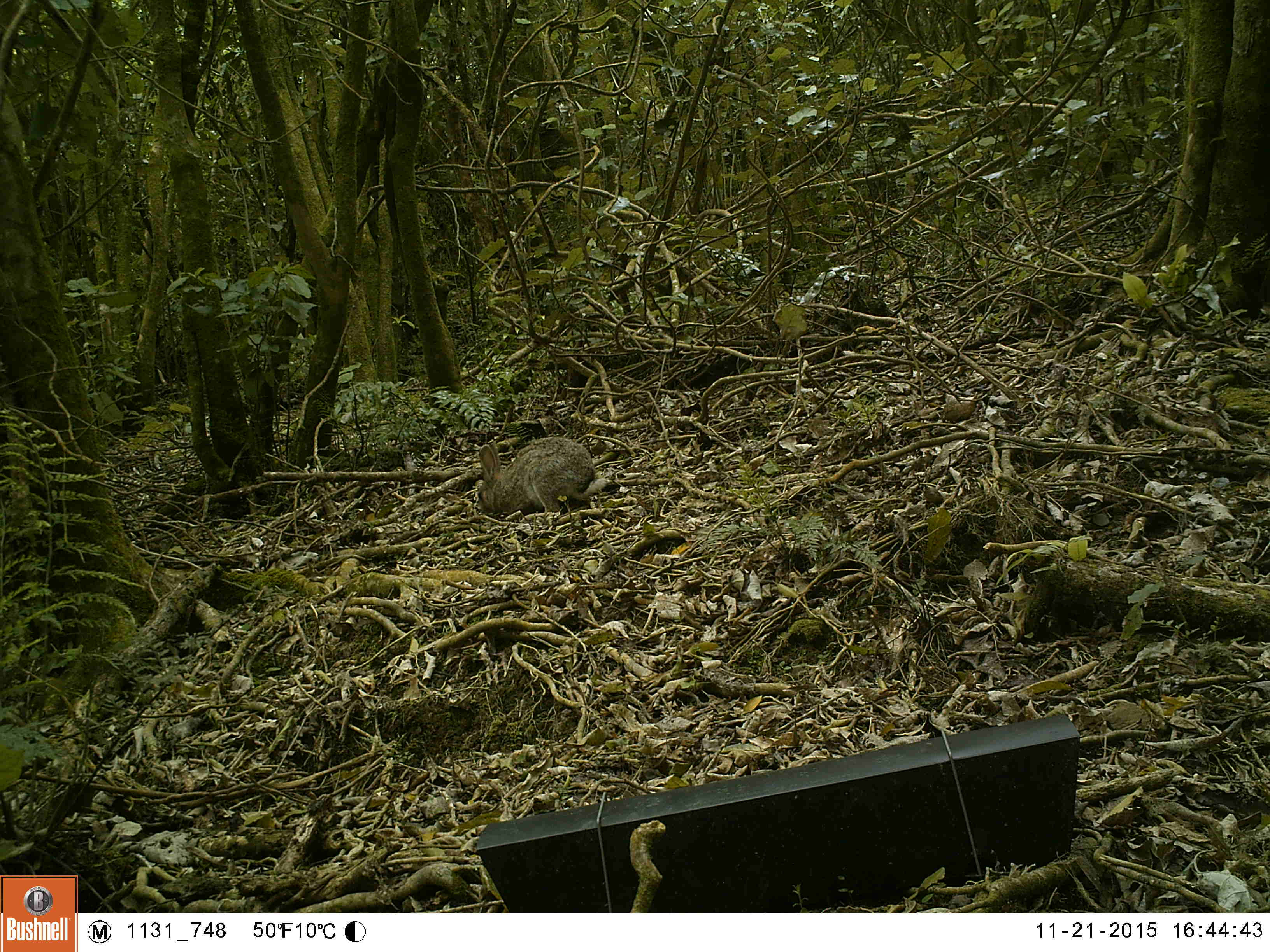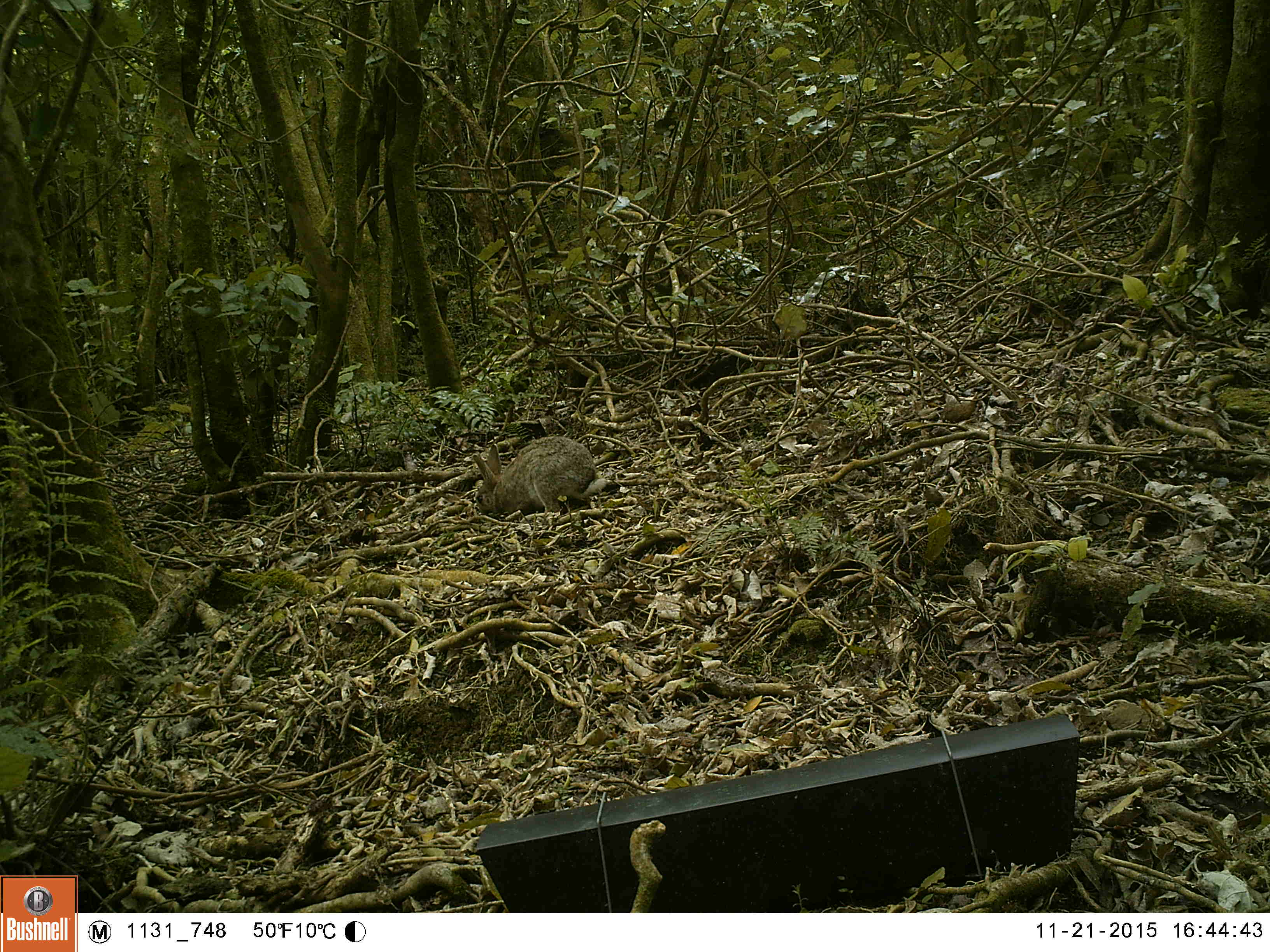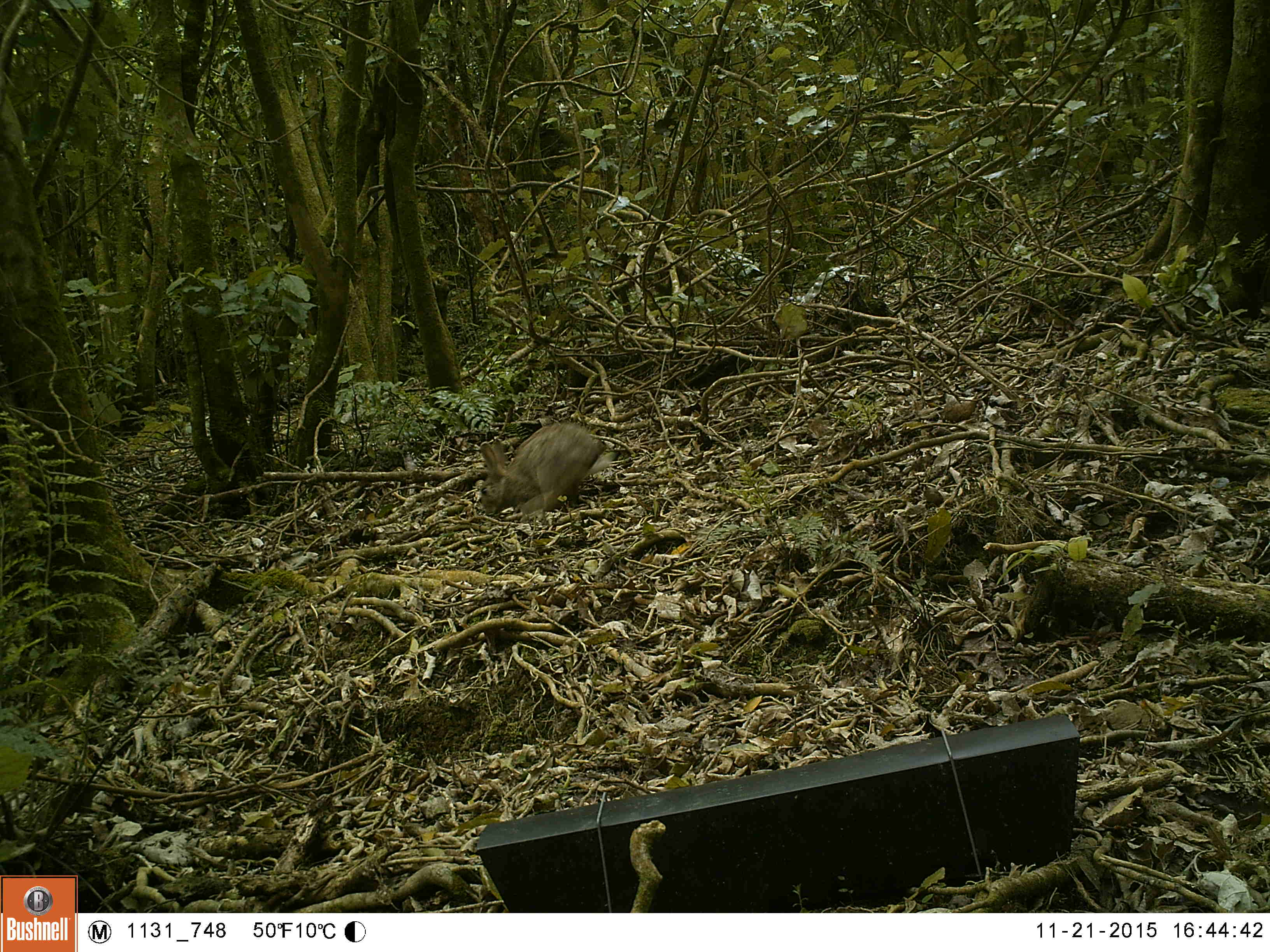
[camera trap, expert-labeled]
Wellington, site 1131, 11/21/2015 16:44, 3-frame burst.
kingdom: Animalia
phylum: Chordata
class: Mammalia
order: Lagomorpha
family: Leporidae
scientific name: Leporidae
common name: rabbit